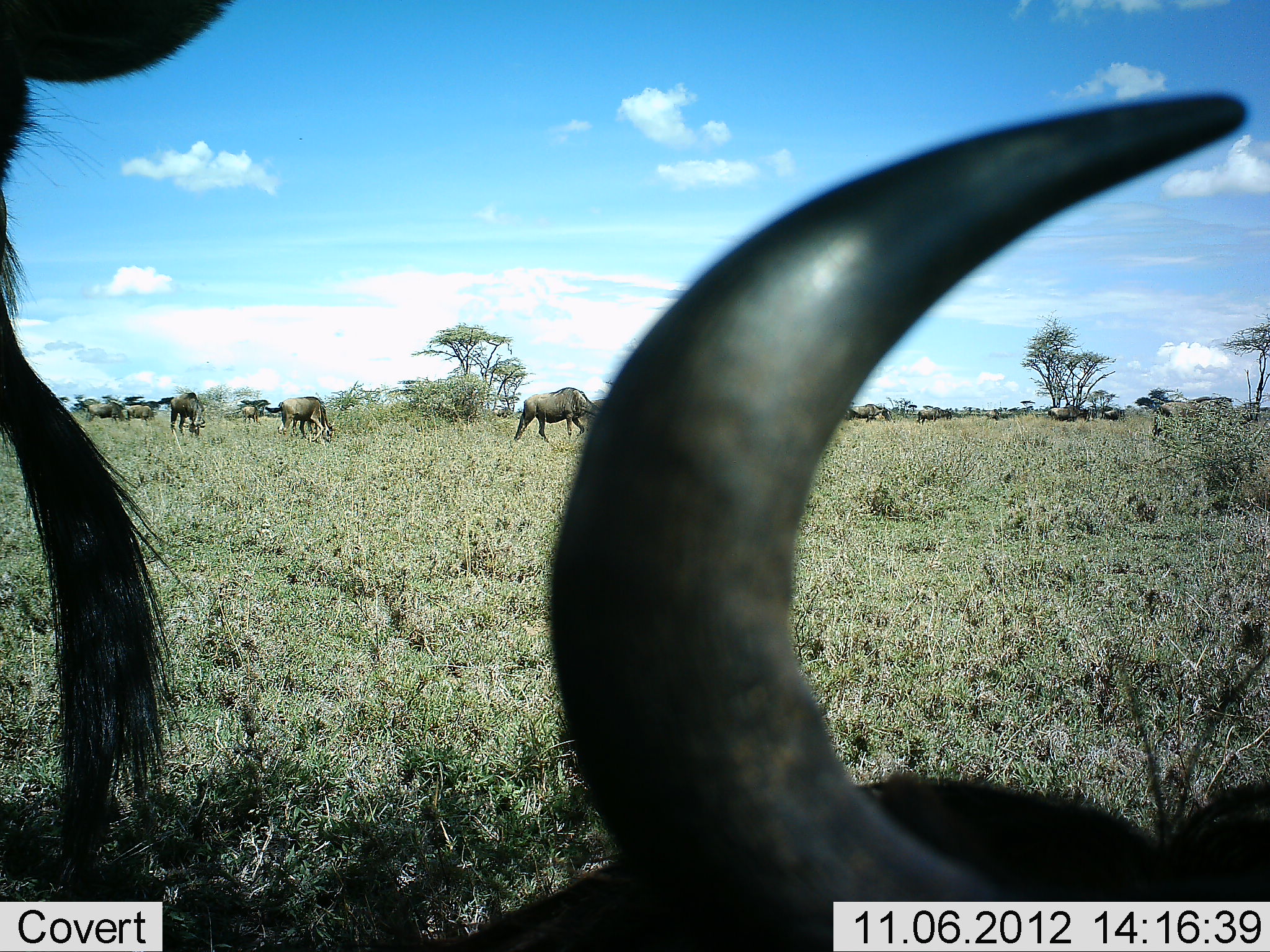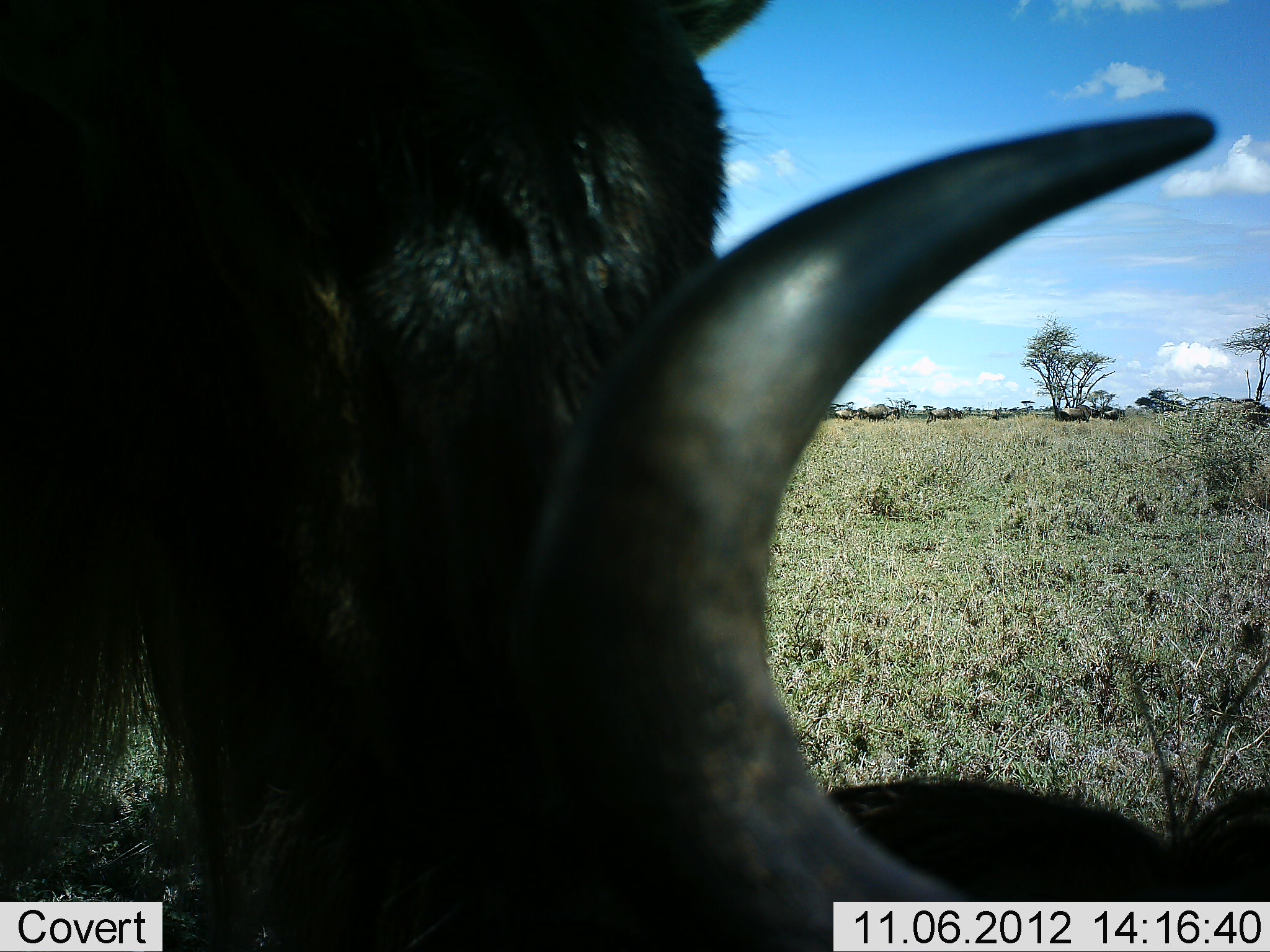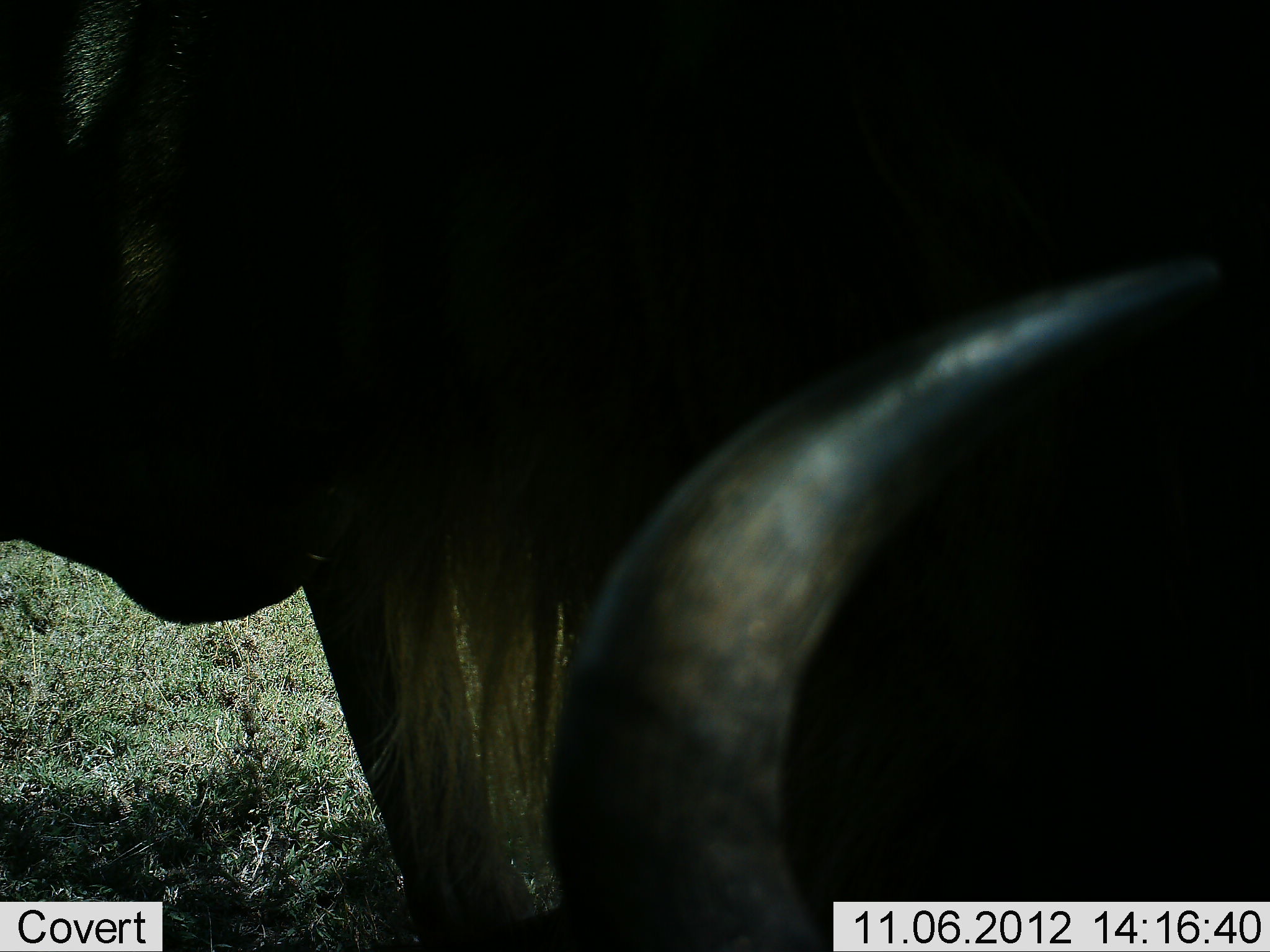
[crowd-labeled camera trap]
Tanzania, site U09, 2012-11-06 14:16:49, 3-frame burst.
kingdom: Animalia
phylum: Chordata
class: Mammalia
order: Artiodactyla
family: Bovidae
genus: Connochaetes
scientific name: Connochaetes taurinus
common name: blue wildebeest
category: wildebeest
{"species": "wildebeest (blue wildebeest) (Connochaetes taurinus)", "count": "11-50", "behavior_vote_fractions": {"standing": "70%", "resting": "60%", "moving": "80%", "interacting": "20%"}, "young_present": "0%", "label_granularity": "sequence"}